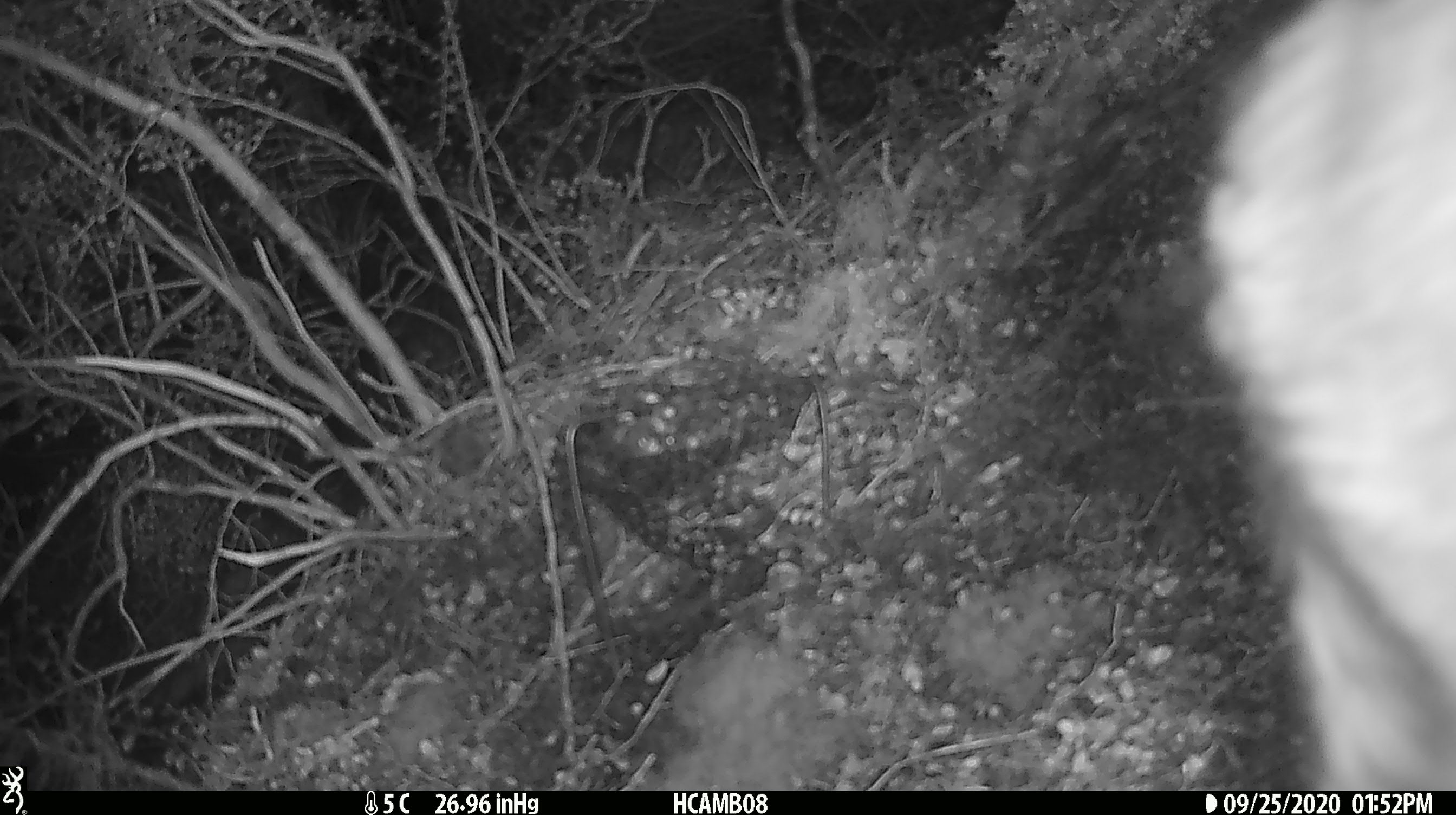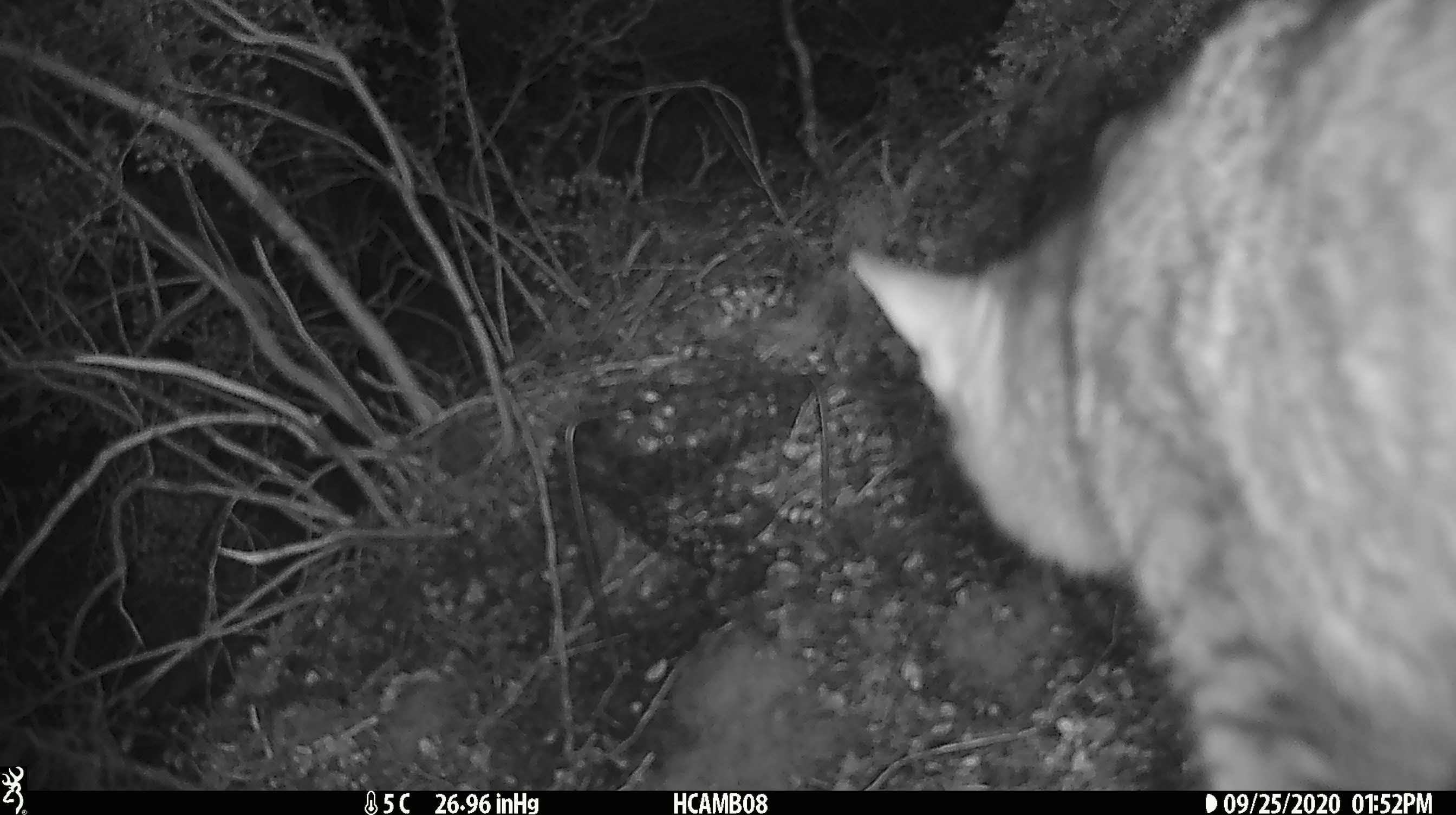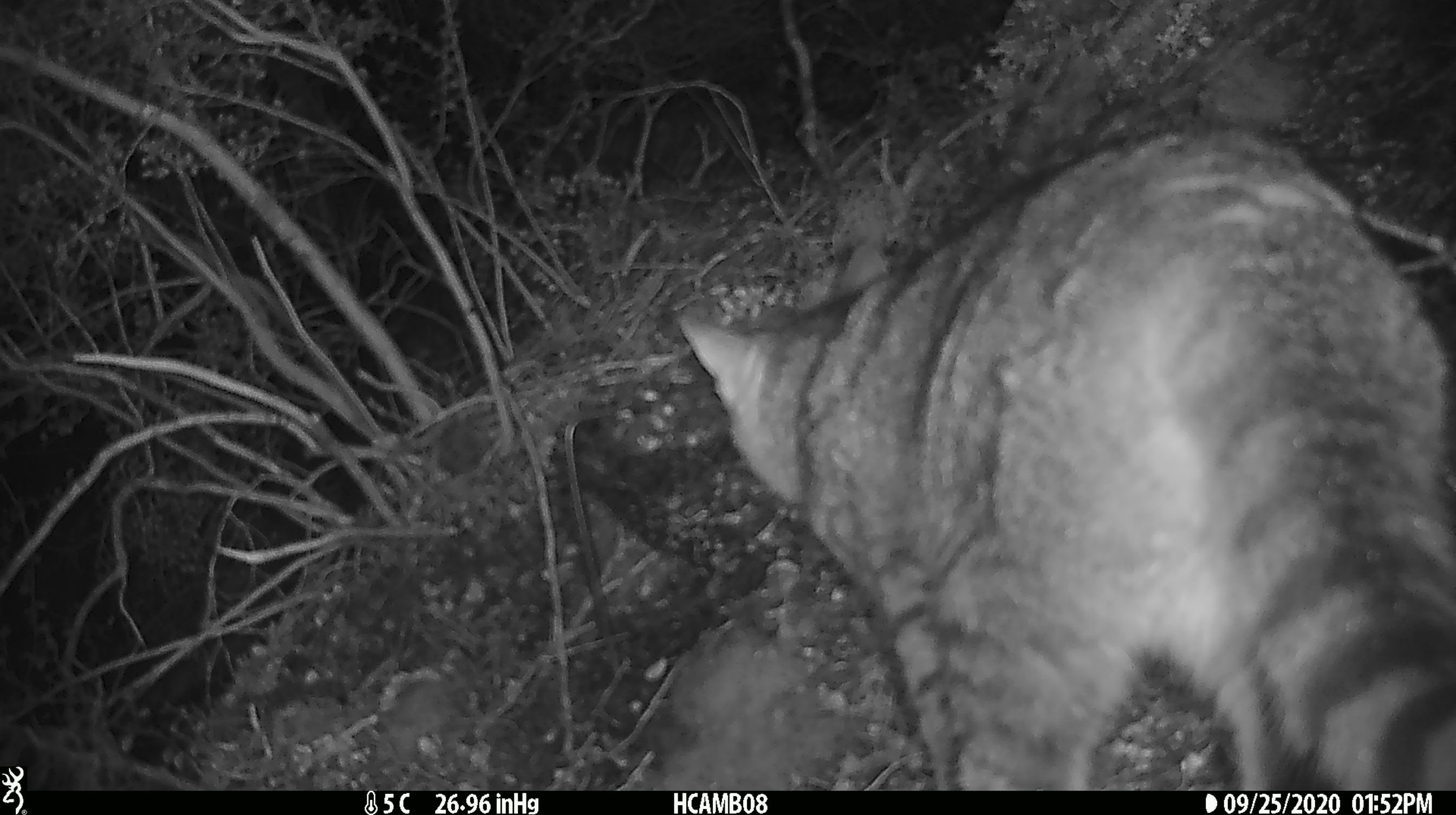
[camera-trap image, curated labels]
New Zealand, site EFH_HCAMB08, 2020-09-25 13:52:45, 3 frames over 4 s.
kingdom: Animalia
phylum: Chordata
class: Mammalia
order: Carnivora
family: Felidae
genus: Felis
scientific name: Felis catus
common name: domestic cat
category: cat